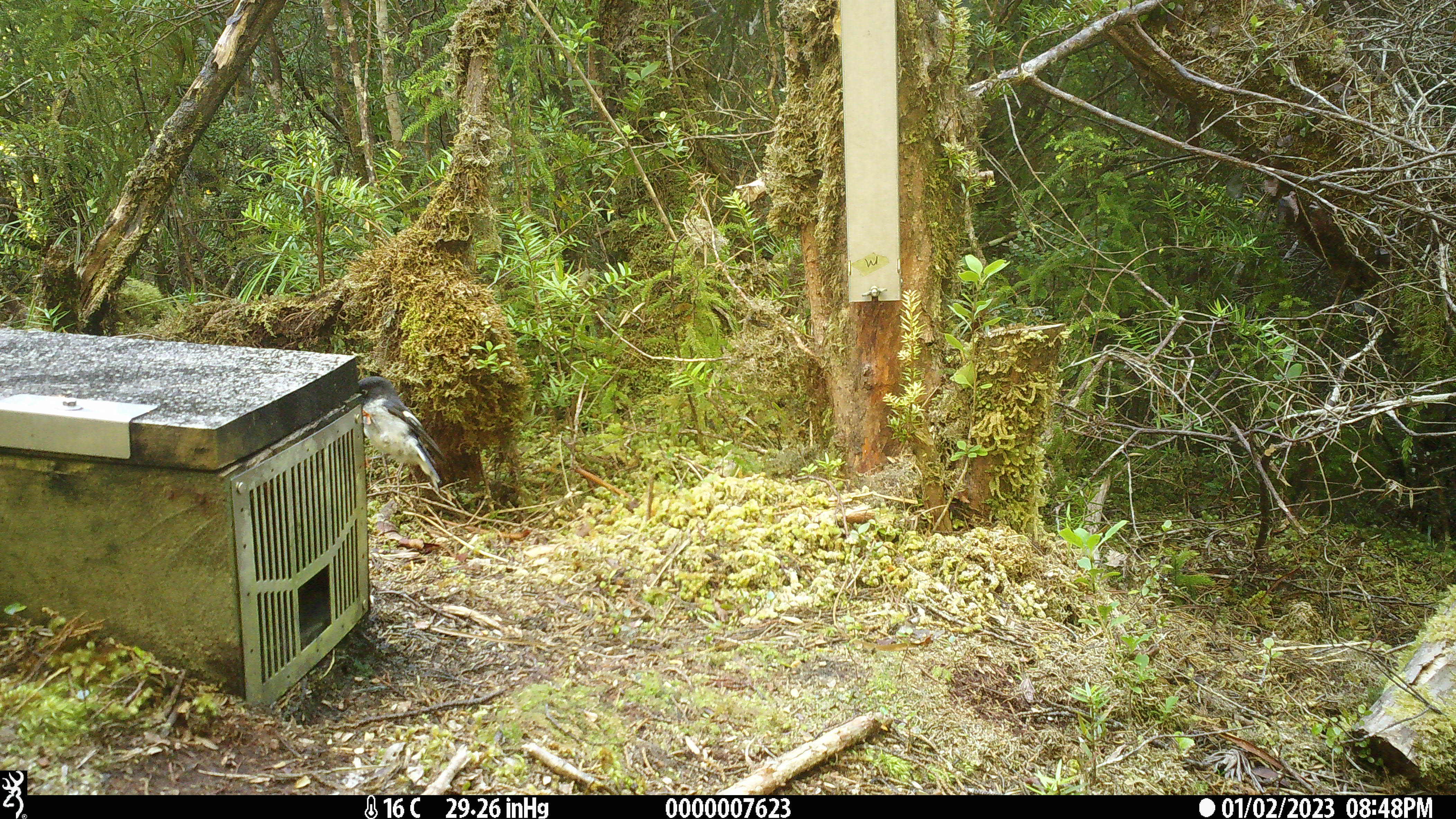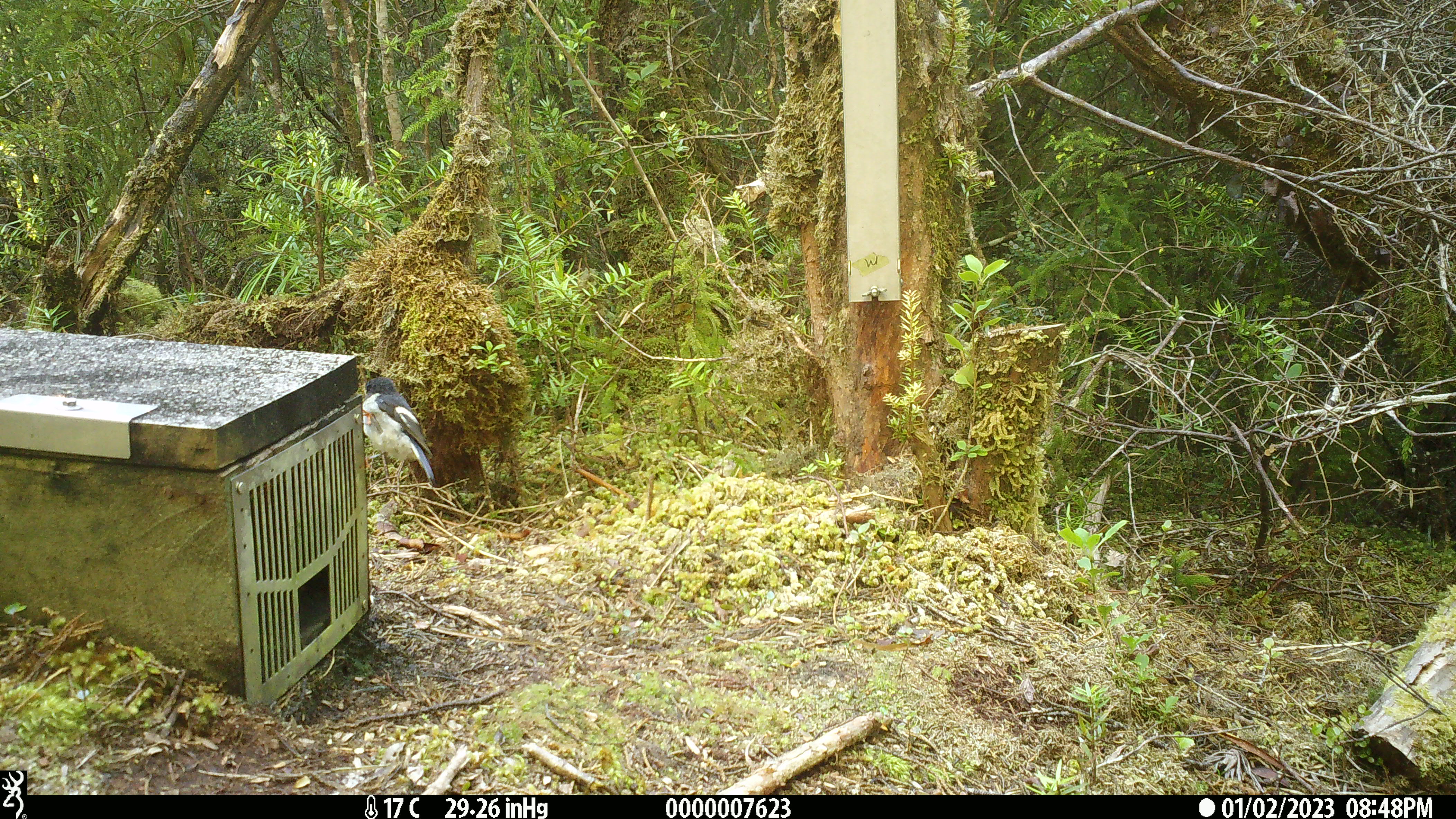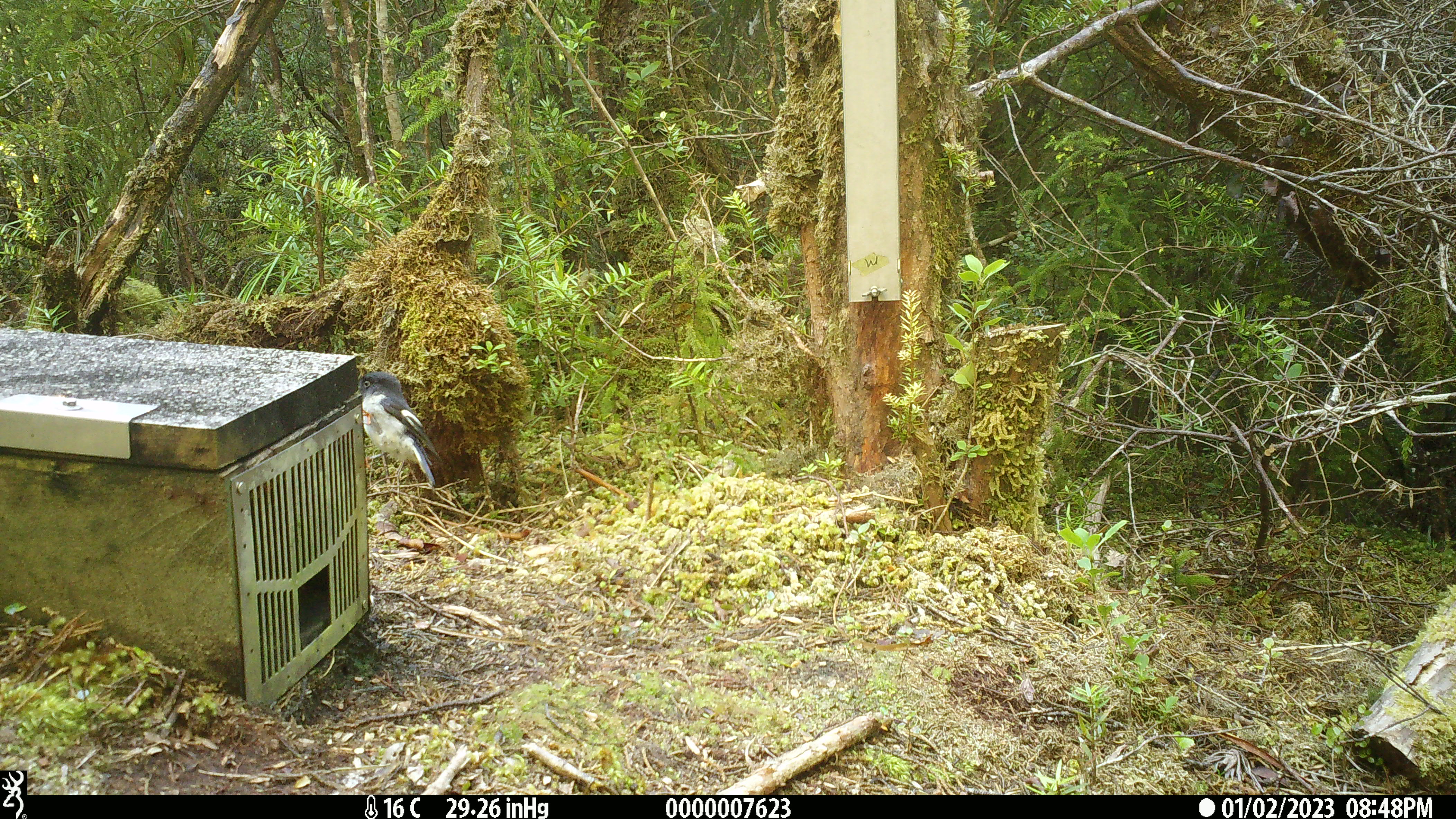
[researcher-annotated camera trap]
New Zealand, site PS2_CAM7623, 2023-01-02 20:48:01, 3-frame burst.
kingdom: Animalia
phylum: Chordata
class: Aves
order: Passeriformes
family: Petroicidae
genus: Petroica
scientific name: Petroica macrocephala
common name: tomtit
Tomtit (Petroica macrocephala).